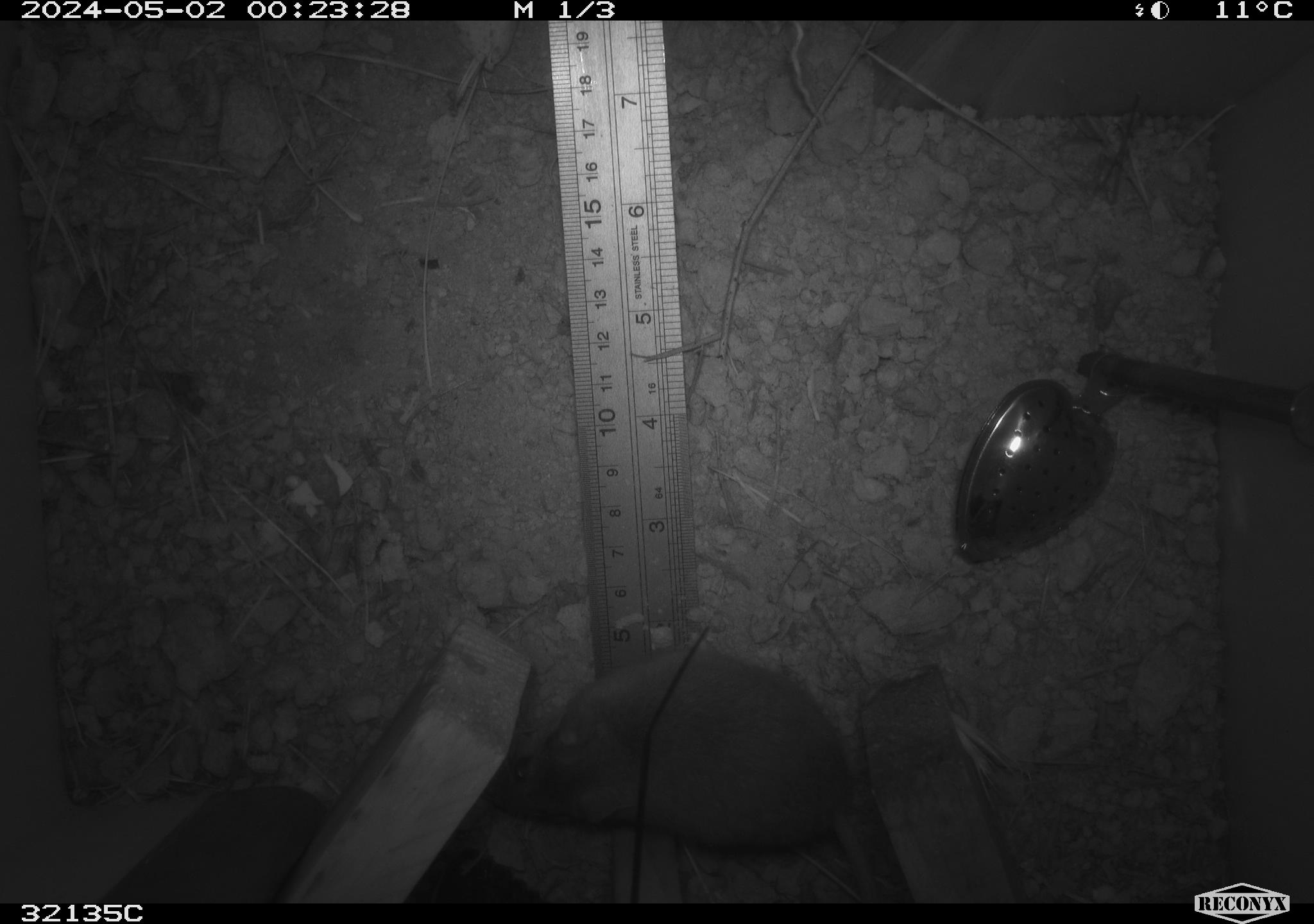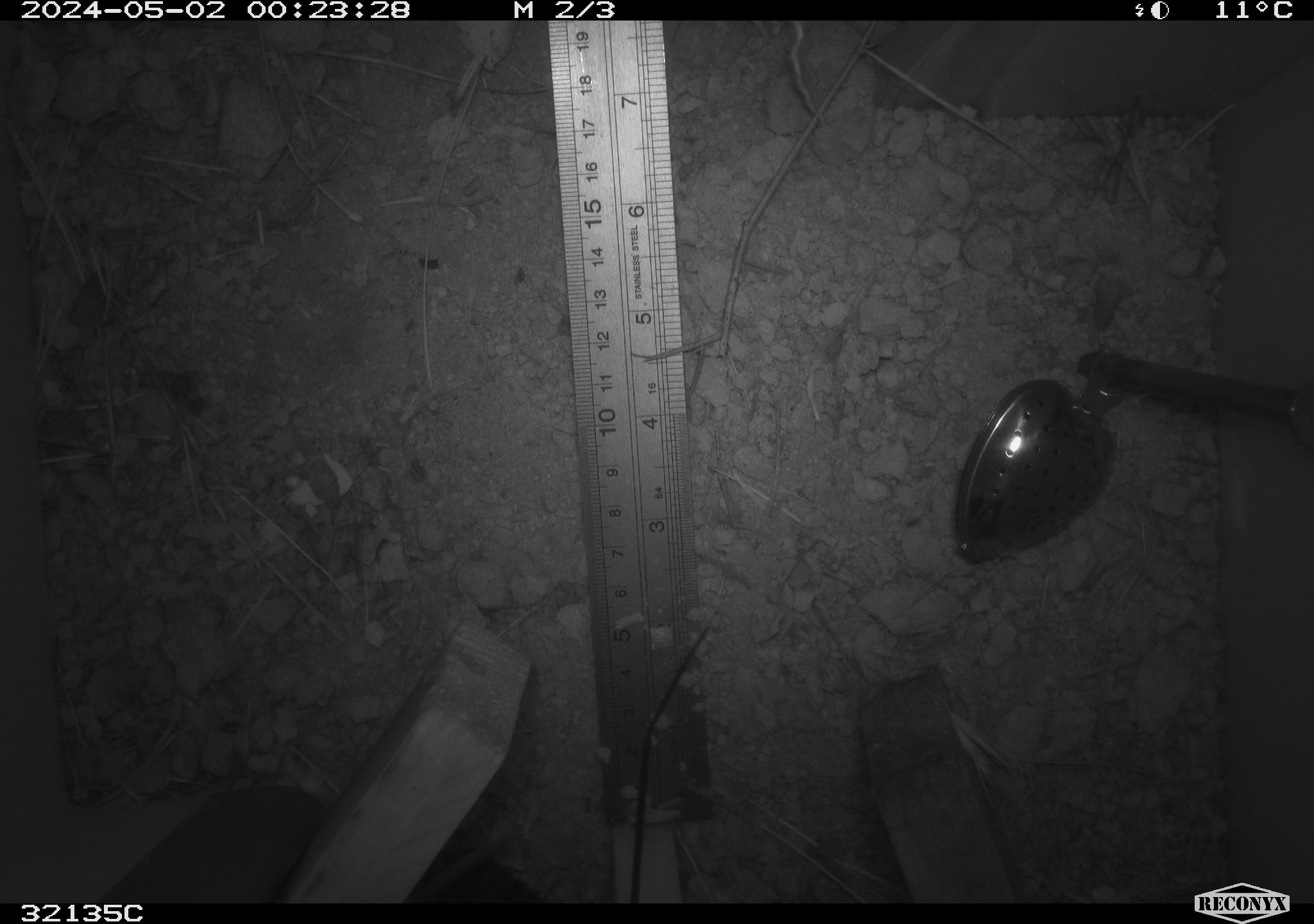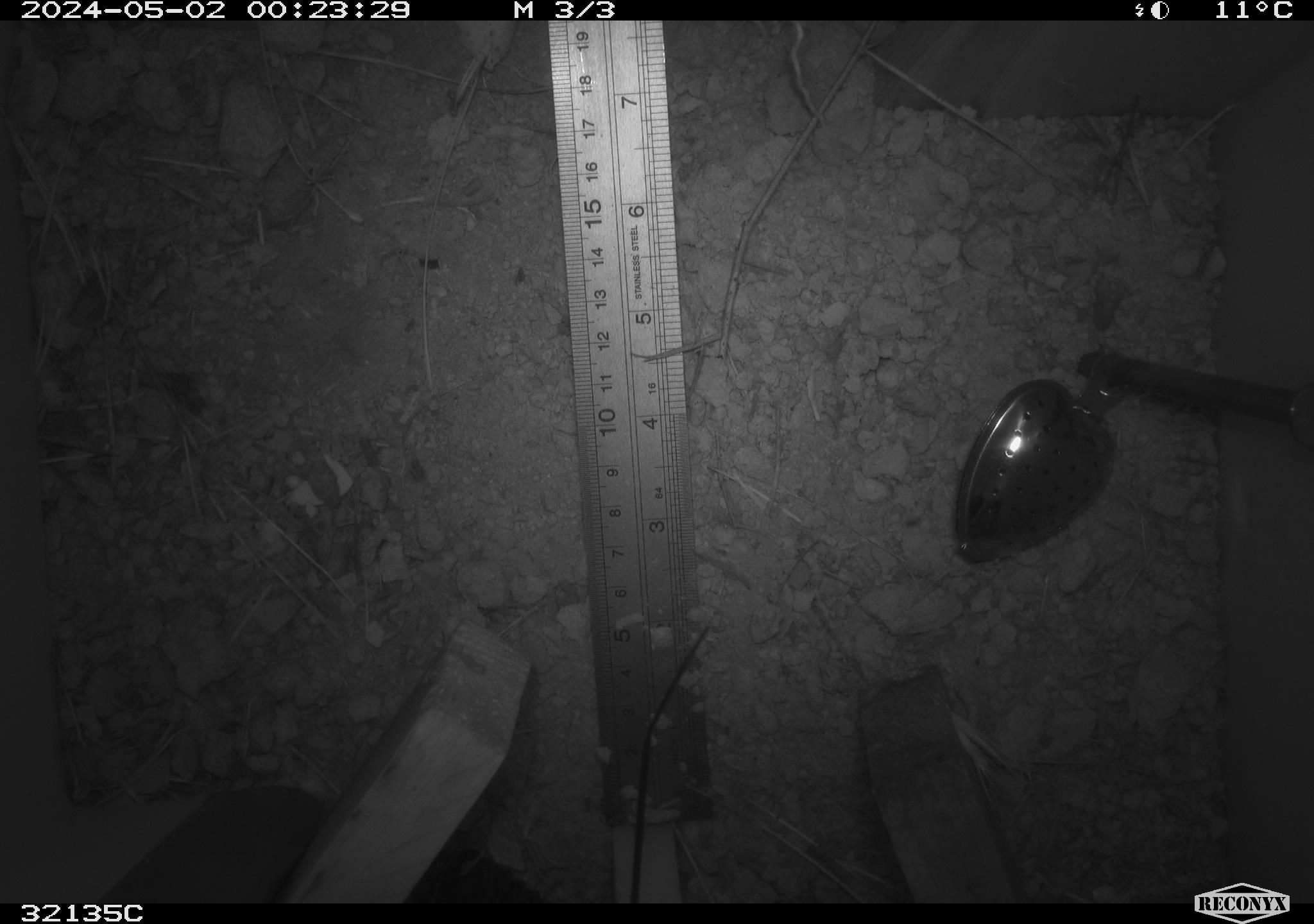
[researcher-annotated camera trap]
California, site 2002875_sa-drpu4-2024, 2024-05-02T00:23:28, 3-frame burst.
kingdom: Animalia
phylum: Chordata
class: Mammalia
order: Rodentia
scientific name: Rodentia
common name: rodent